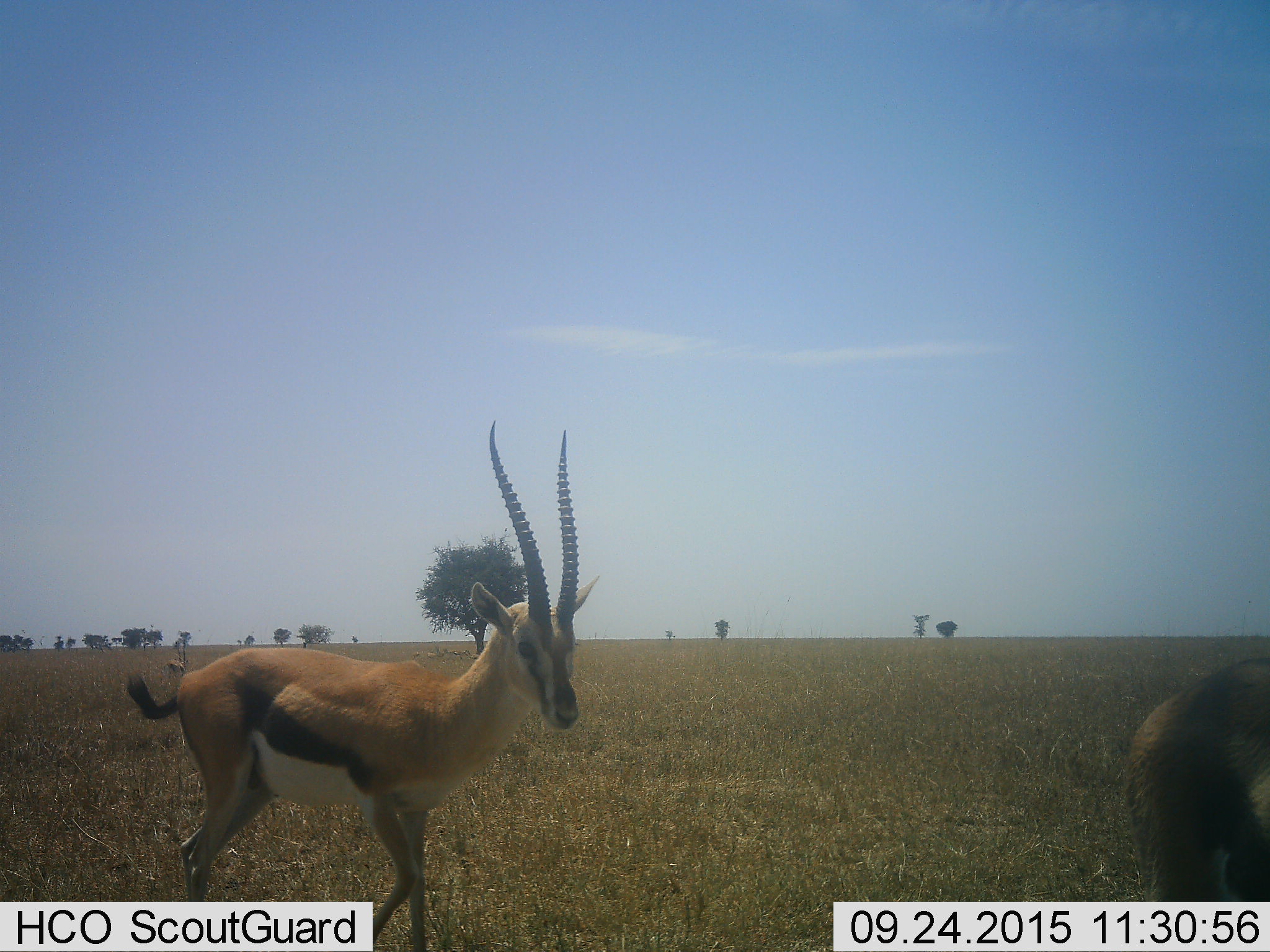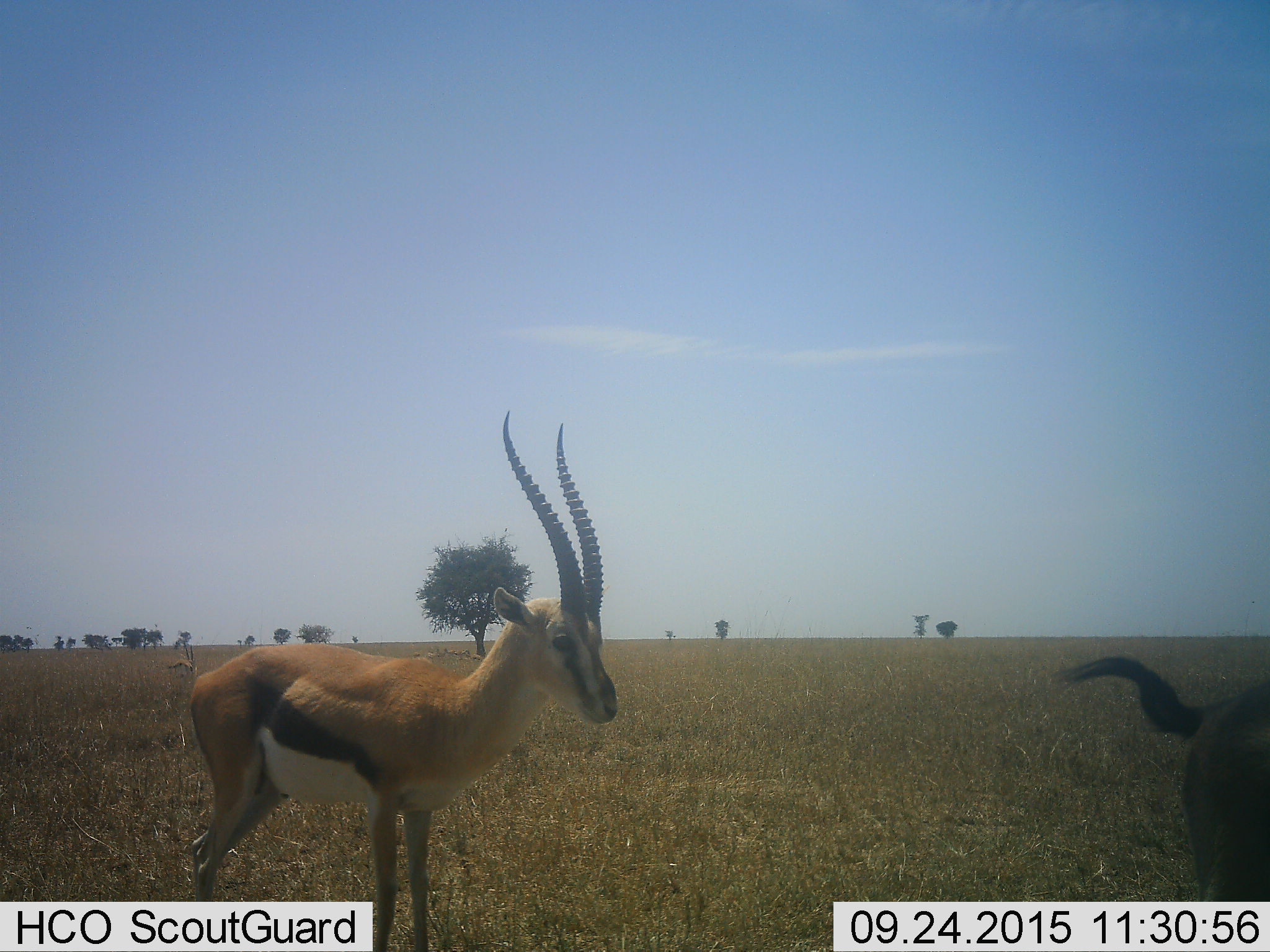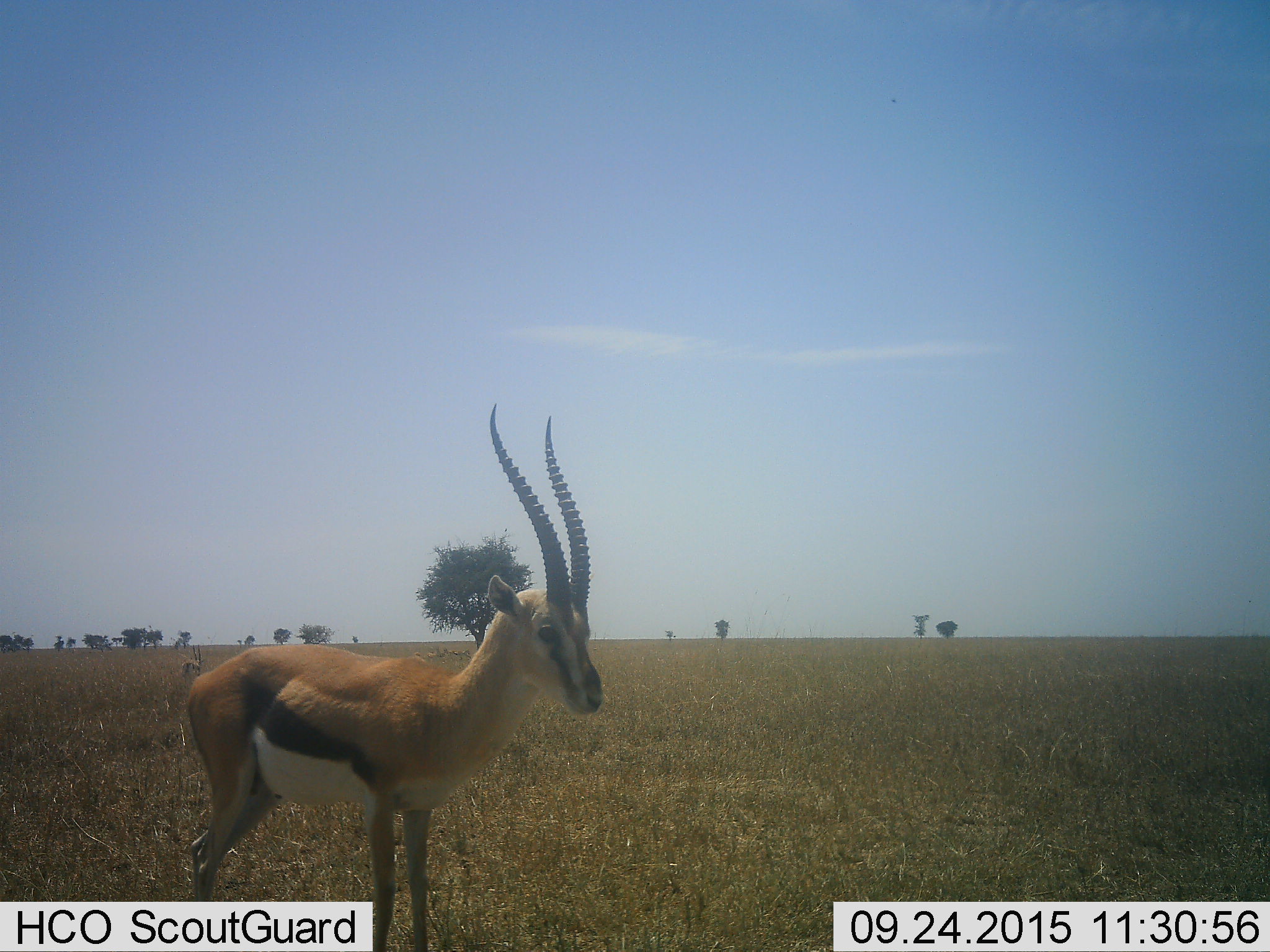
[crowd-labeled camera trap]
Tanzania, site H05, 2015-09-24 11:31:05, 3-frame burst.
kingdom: Animalia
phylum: Chordata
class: Mammalia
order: Artiodactyla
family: Bovidae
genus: Eudorcas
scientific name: Eudorcas thomsonii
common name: thomson's gazelle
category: gazellethomsons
Gazellethomsons (thomson's gazelle) (Eudorcas thomsonii), count 2. Behavior (volunteer vote fractions): standing 56%, resting 11%, moving 67%, interacting 0%. Young present (vote fraction): 0%. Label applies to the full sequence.